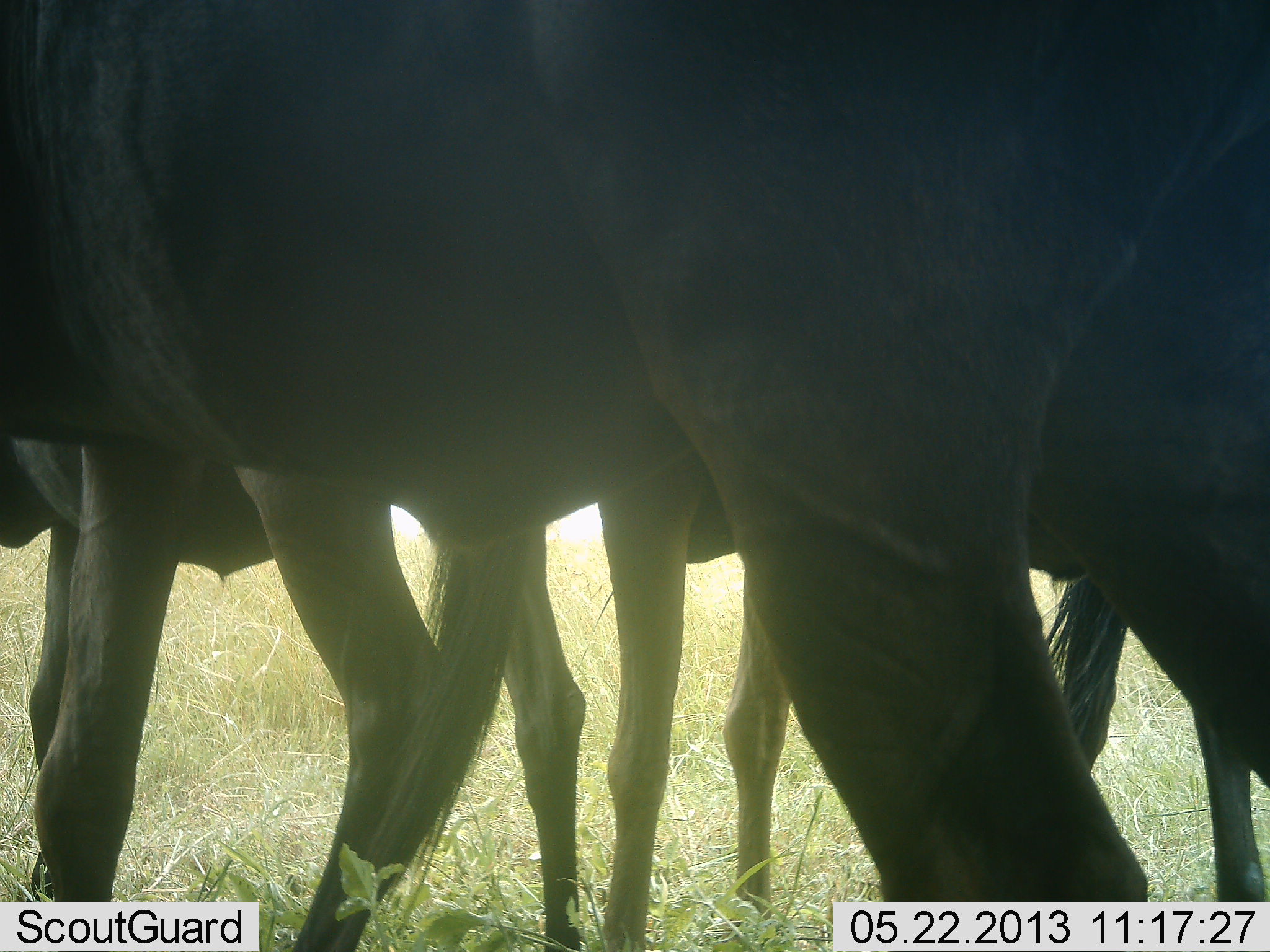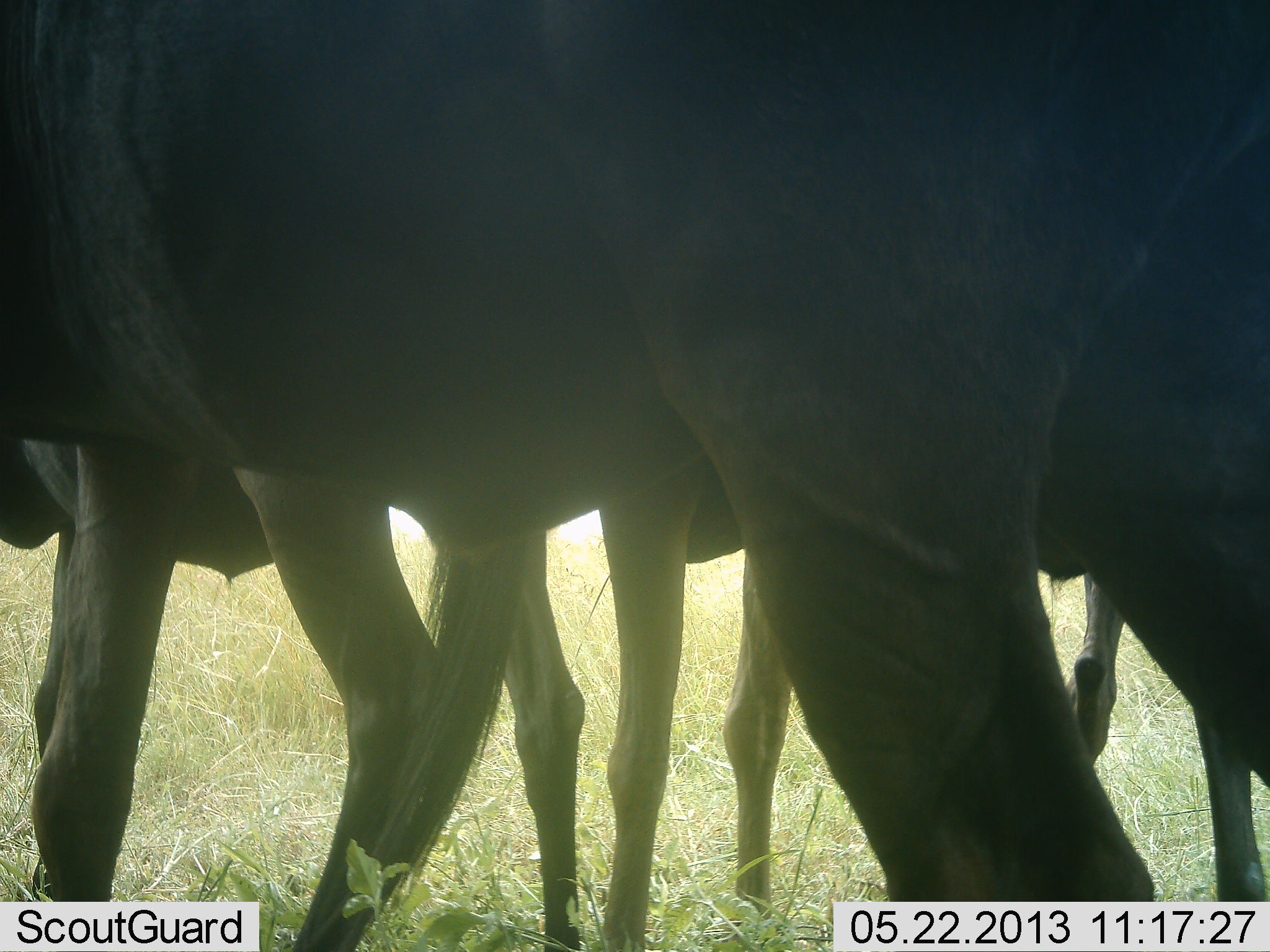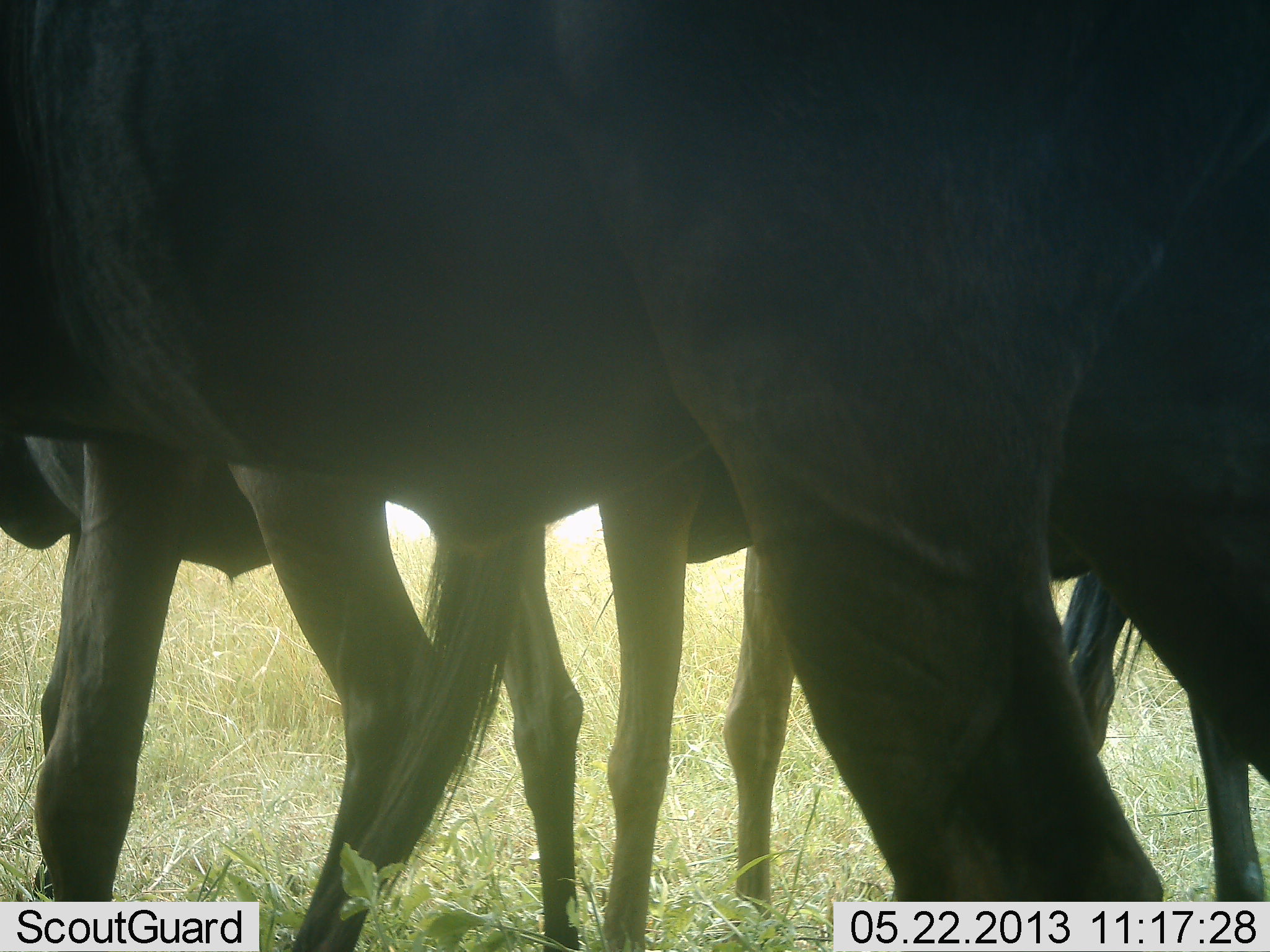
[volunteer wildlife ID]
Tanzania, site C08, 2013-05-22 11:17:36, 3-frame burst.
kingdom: Animalia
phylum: Chordata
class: Mammalia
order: Artiodactyla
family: Bovidae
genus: Connochaetes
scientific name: Connochaetes taurinus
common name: blue wildebeest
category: wildebeest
Wildebeest (blue wildebeest) (Connochaetes taurinus), count 4. Behavior (volunteer vote fractions): standing 100%, resting 0%, moving 0%, interacting 0%. Young present (vote fraction): 0%. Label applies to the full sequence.